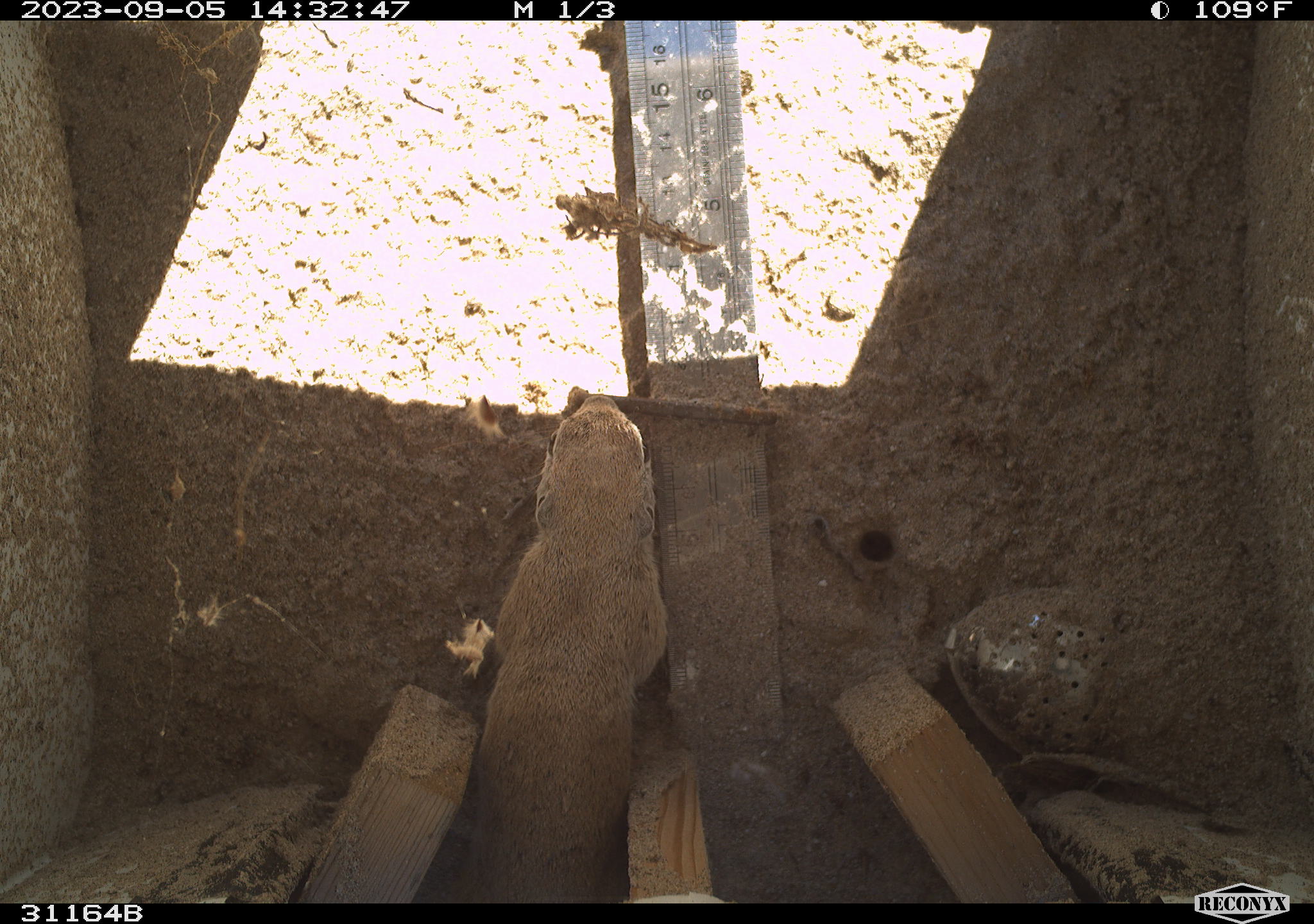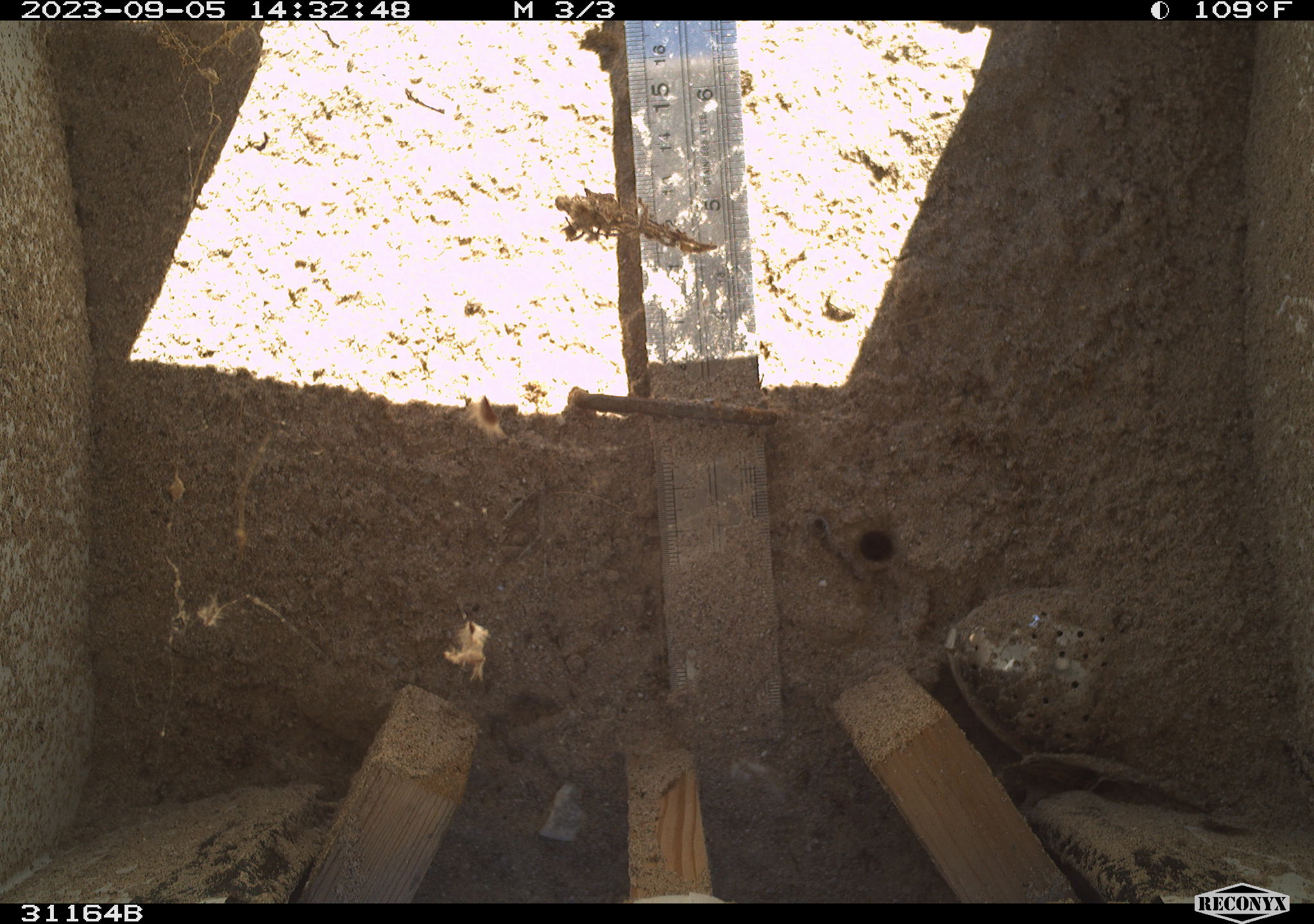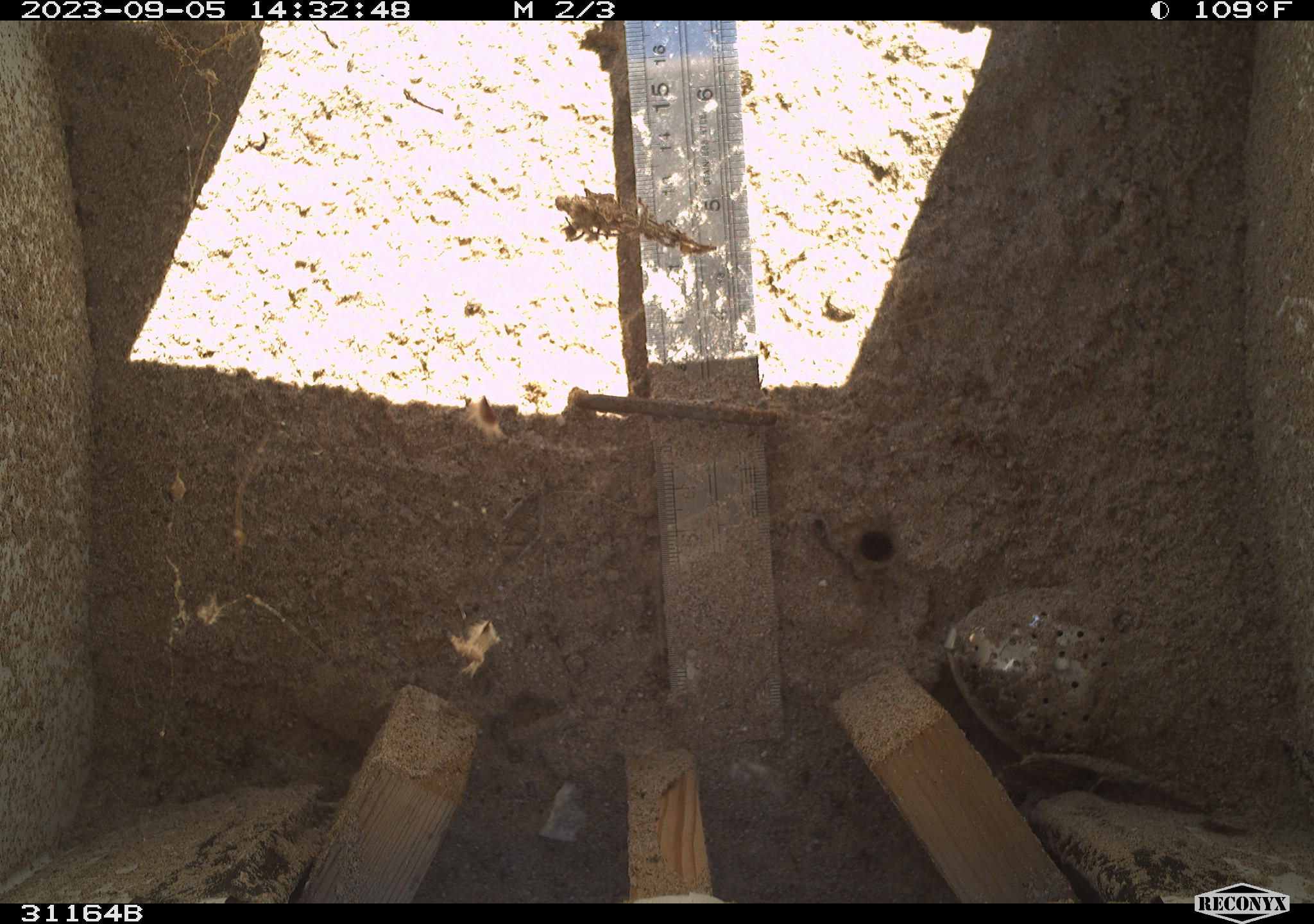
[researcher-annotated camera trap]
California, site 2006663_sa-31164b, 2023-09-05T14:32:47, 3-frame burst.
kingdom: Animalia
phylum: Chordata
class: Mammalia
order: Rodentia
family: Sciuridae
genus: Xerospermophilus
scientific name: Xerospermophilus tereticaudus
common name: round-tailed ground squirrel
Round-tailed ground squirrel (Xerospermophilus tereticaudus).